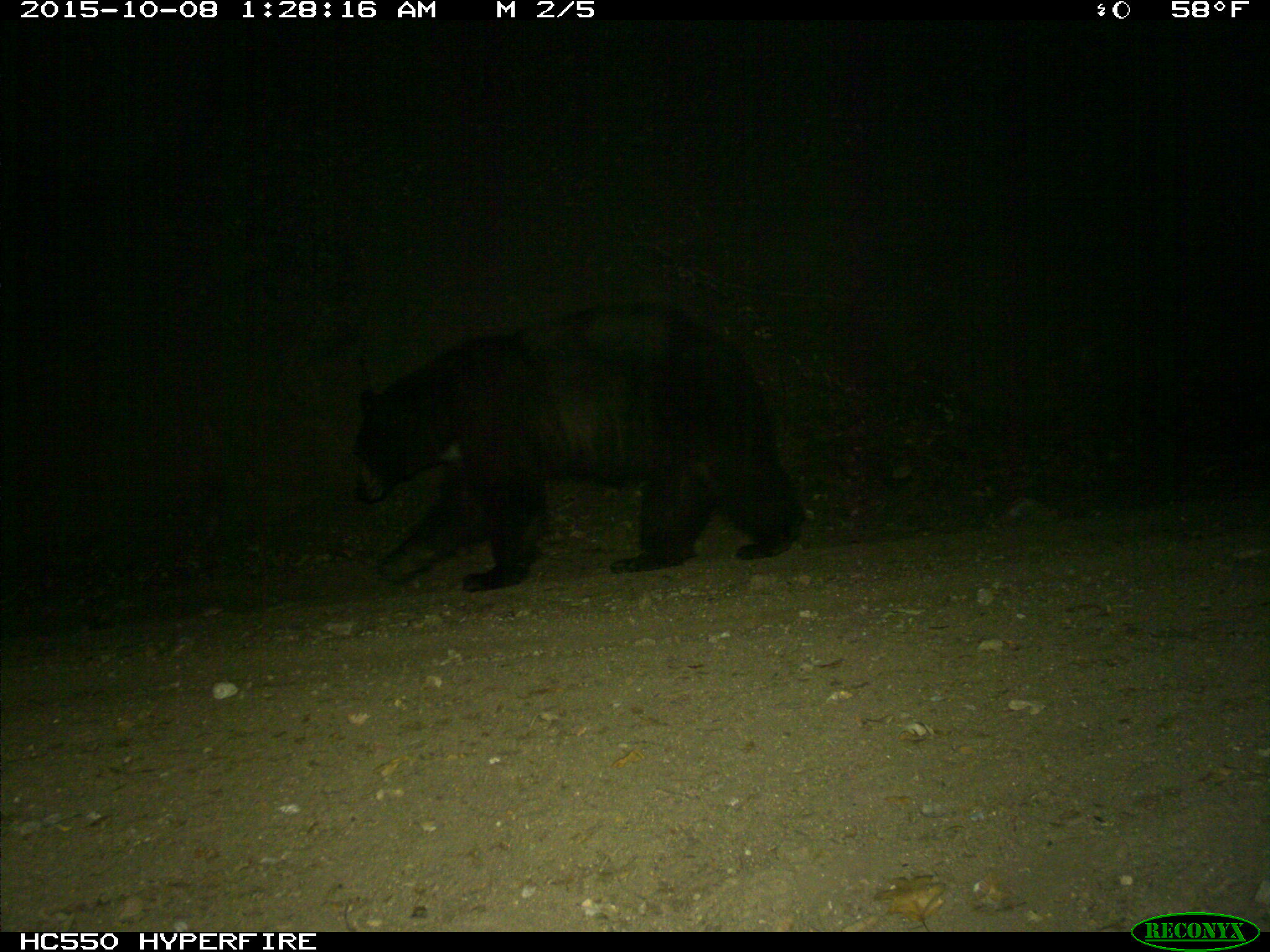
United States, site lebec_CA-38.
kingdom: Animalia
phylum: Chordata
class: Mammalia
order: Carnivora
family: Ursidae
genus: Ursus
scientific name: Ursus americanus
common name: american black bear